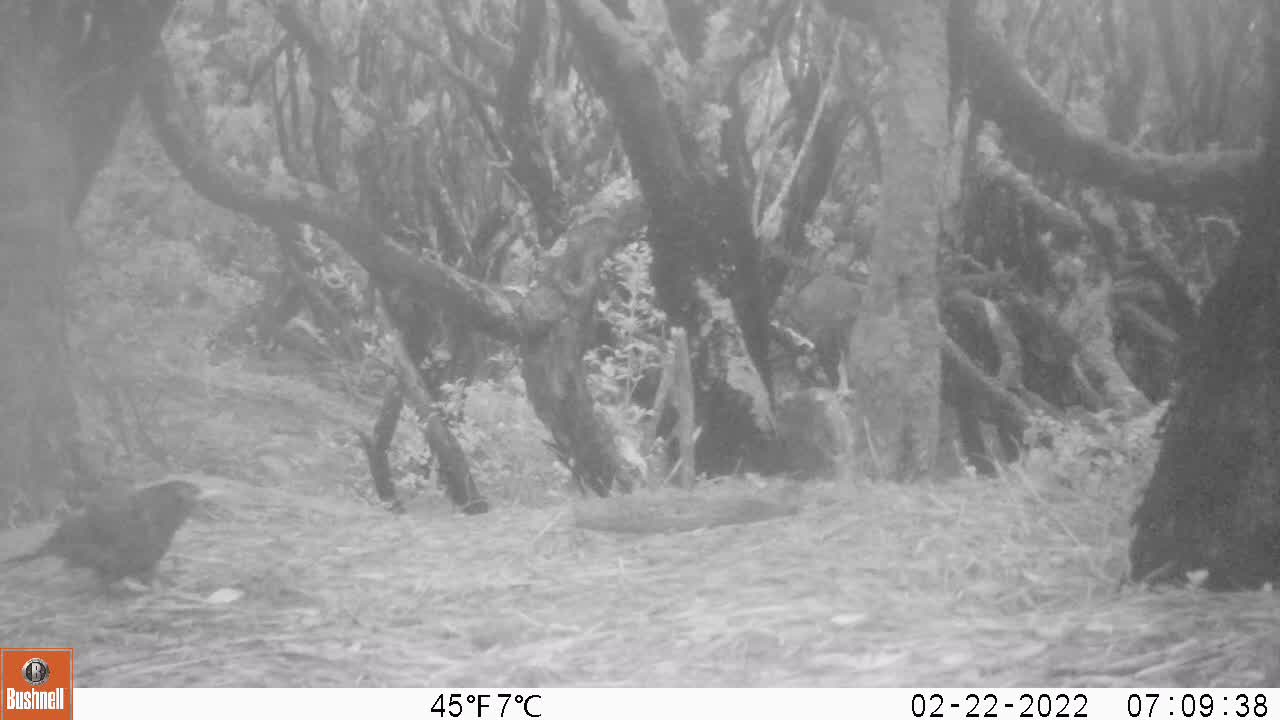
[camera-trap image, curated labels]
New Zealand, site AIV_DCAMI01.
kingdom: Animalia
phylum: Chordata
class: Aves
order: Passeriformes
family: Turdidae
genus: Turdus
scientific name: Turdus merula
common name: eurasian blackbird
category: blackbird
Blackbird (eurasian blackbird) (Turdus merula).